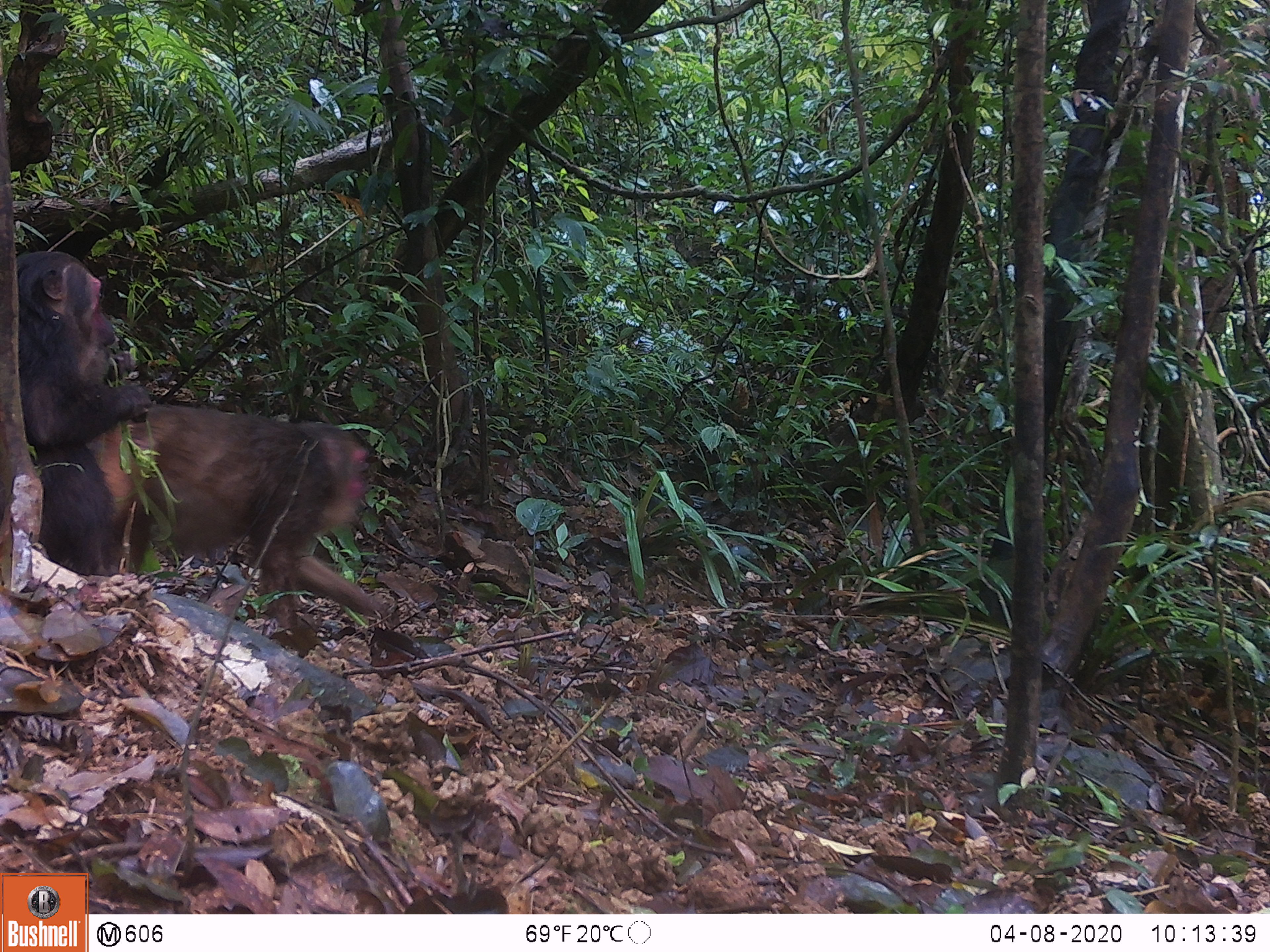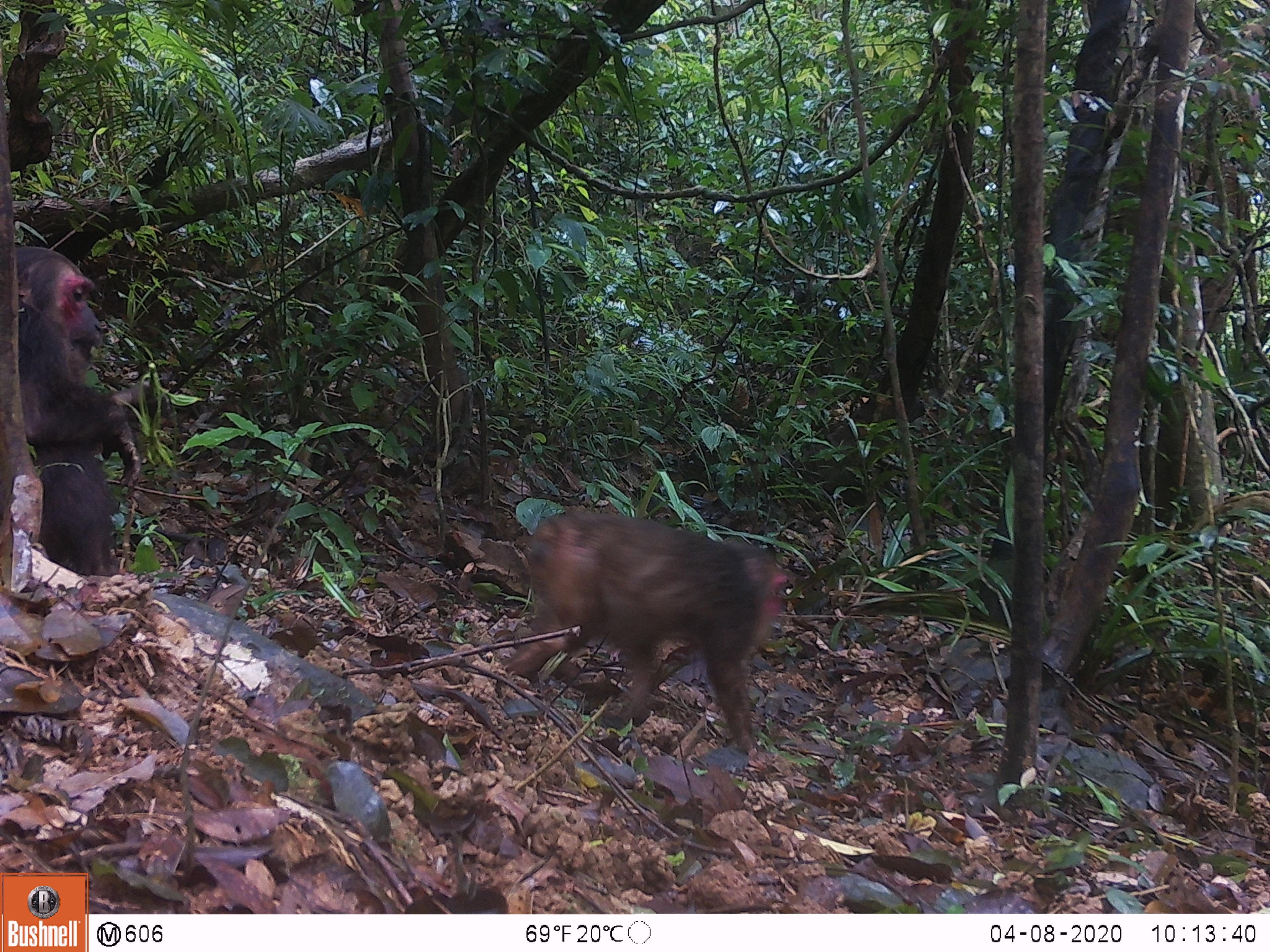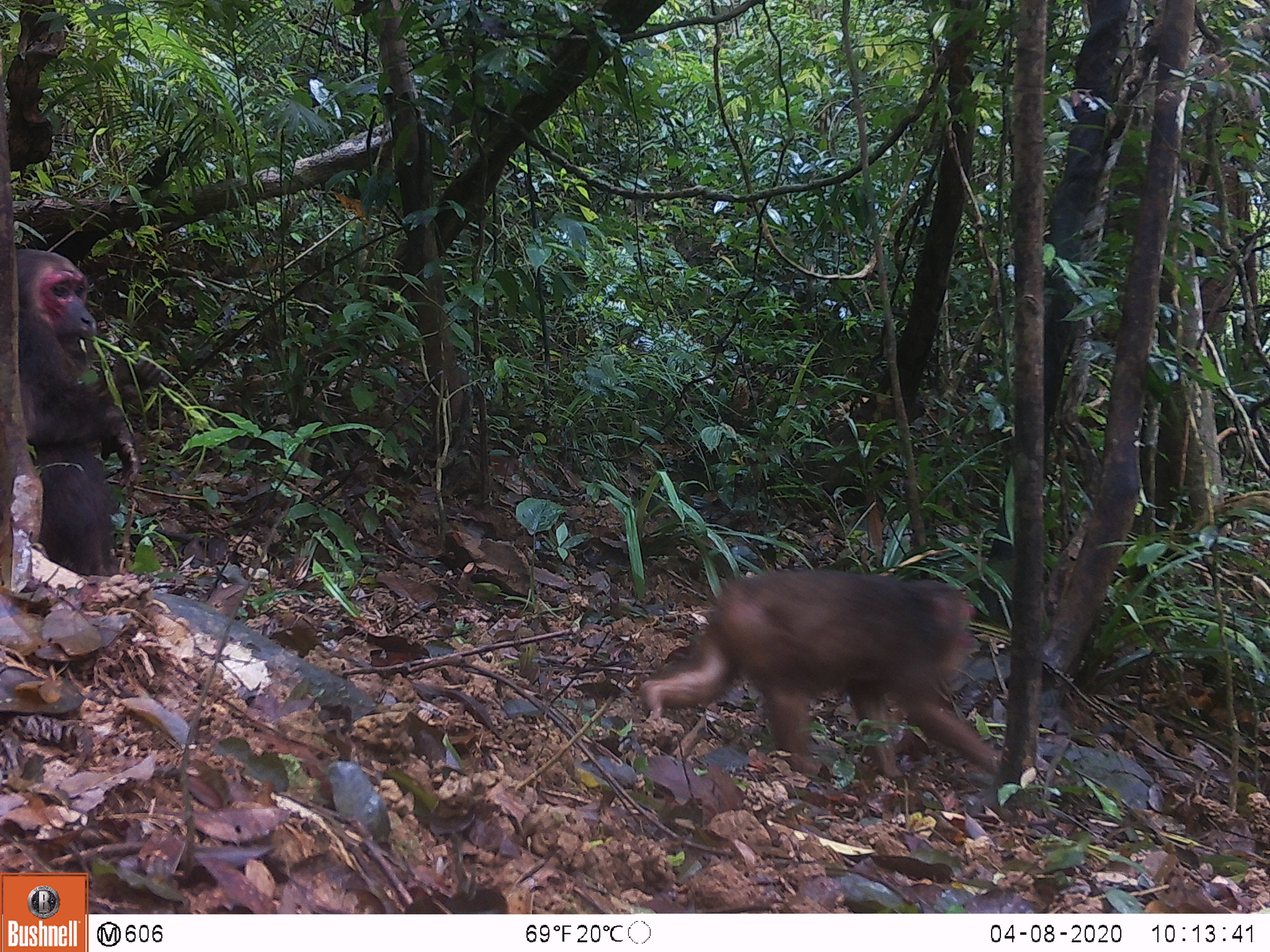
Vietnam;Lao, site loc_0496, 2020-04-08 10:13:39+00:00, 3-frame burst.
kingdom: Animalia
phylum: Chordata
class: Mammalia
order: Primates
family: Cercopithecidae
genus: Macaca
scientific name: Macaca arctoides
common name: stump-tailed macaque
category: stump tailed macaque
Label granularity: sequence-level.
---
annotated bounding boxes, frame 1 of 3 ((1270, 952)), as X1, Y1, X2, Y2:
stump tailed macaque: 85, 403, 385, 637; 15, 252, 151, 575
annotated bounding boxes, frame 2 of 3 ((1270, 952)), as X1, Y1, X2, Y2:
stump tailed macaque: 498, 507, 790, 756; 15, 244, 148, 575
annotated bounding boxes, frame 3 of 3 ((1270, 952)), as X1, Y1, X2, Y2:
stump tailed macaque: 638, 567, 1004, 779; 16, 249, 141, 574